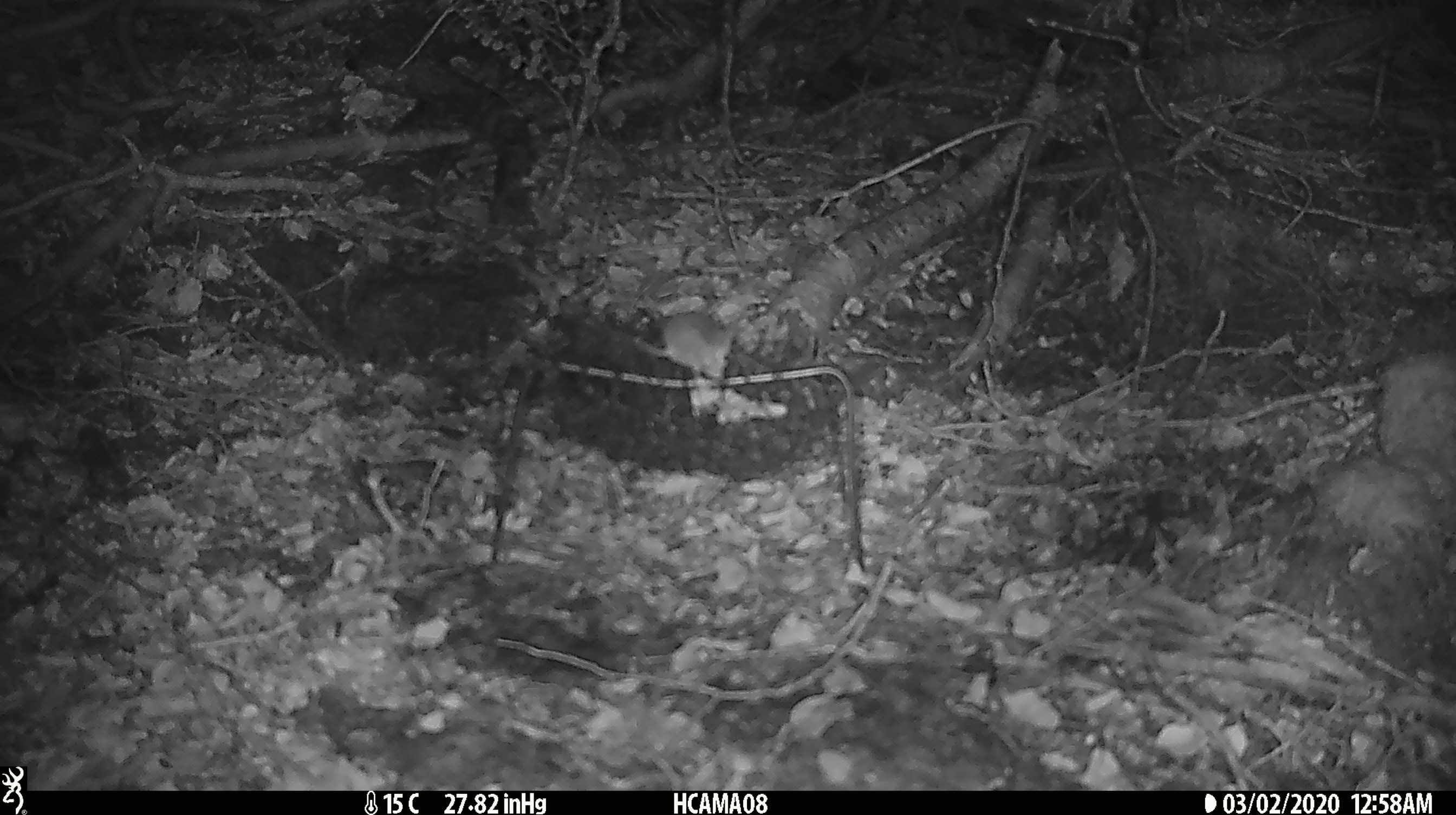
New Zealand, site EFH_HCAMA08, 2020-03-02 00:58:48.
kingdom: Animalia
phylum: Chordata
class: Mammalia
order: Rodentia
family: Muridae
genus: Mus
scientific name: Mus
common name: mouse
Mouse (Mus).